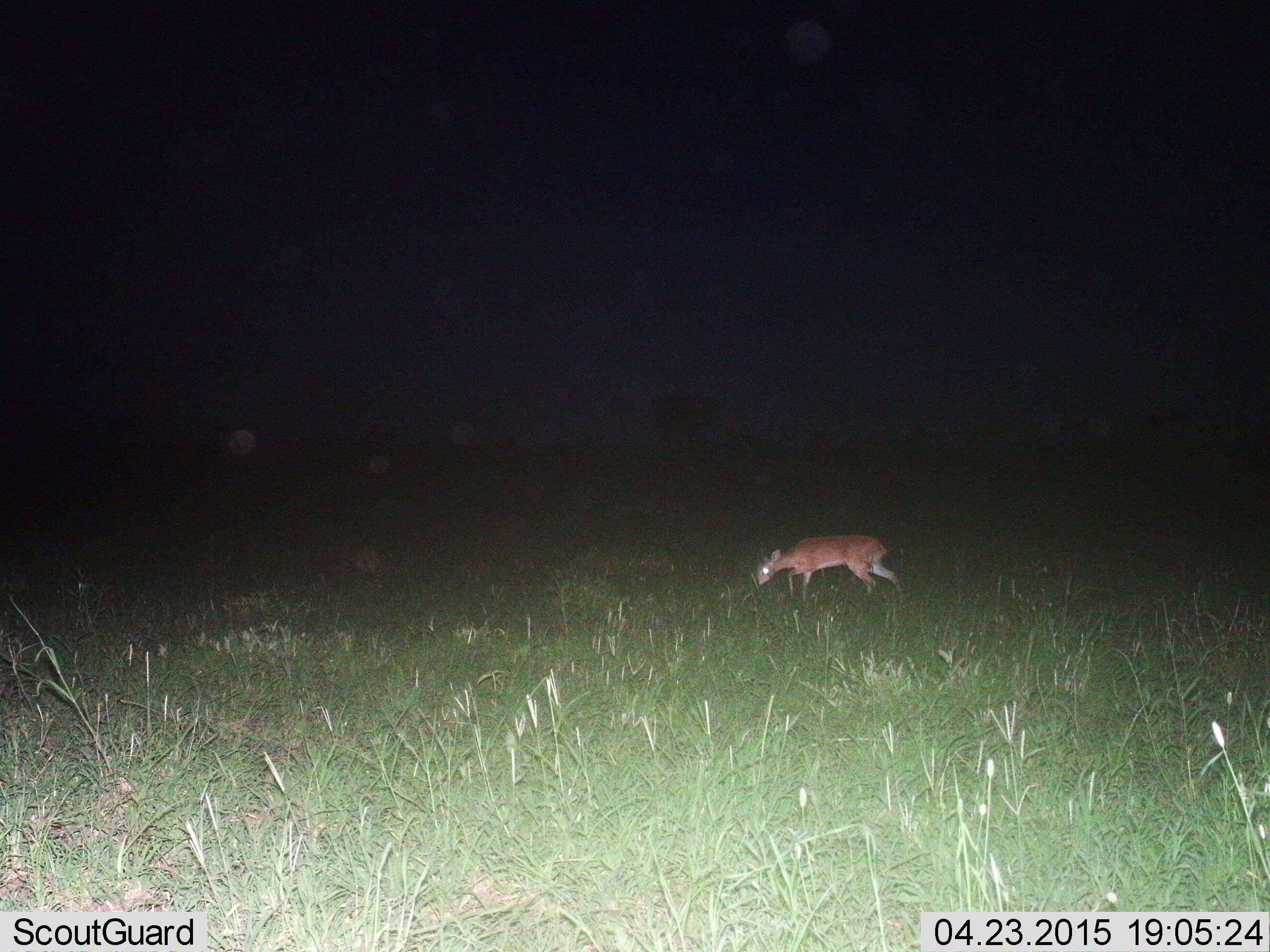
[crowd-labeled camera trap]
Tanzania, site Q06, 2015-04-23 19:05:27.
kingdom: Animalia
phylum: Chordata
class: Mammalia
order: Artiodactyla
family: Bovidae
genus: Cephalophus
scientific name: Cephalophus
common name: duiker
Duiker (Cephalophus), count 1. Behavior (volunteer vote fractions): standing 22%, resting 0%, moving 56%, interacting 0%. Young present (vote fraction): 0%. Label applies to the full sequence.